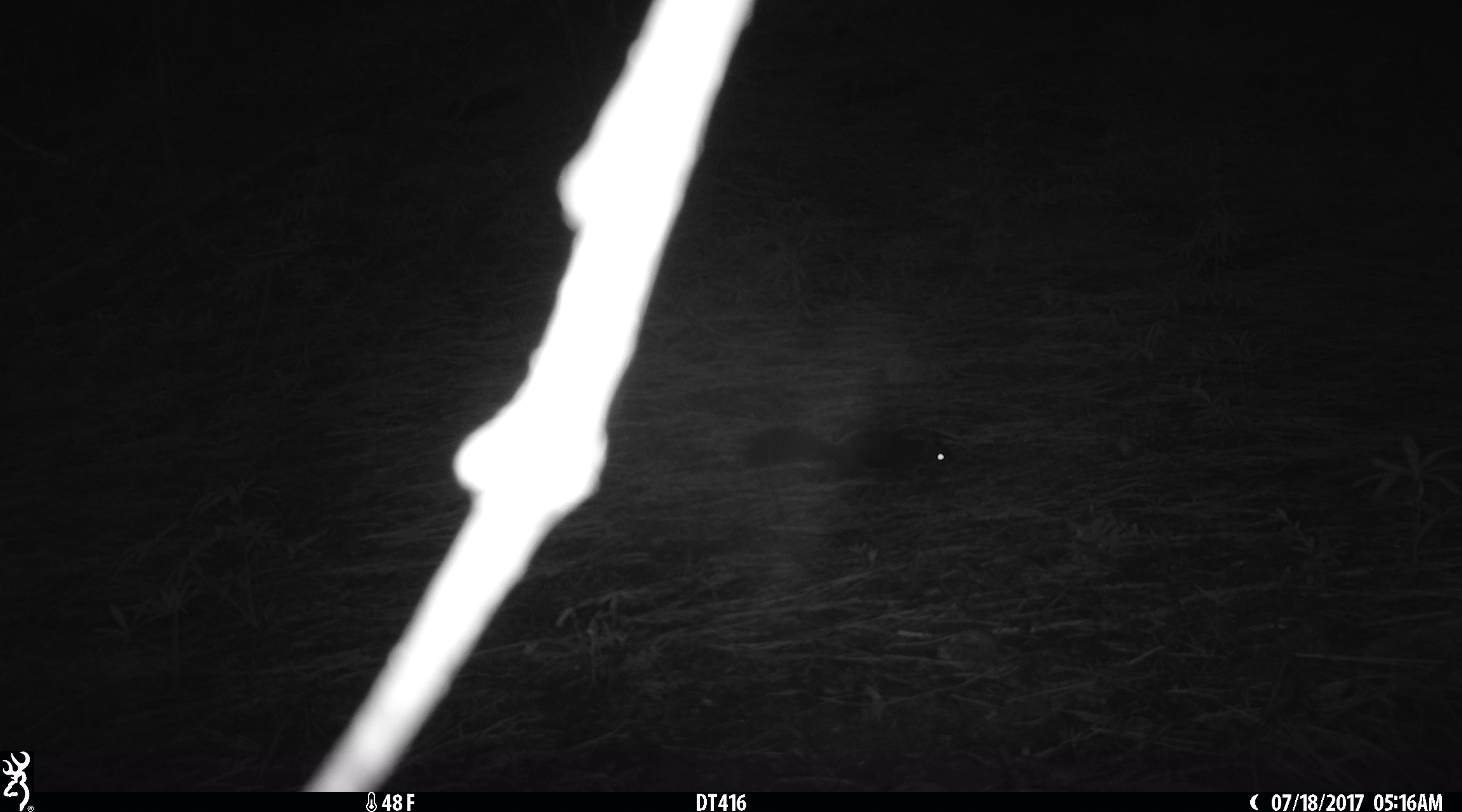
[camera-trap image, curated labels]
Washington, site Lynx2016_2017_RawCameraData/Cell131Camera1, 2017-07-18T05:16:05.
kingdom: Animalia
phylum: Chordata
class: Mammalia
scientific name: Mammalia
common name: small mammal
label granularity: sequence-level